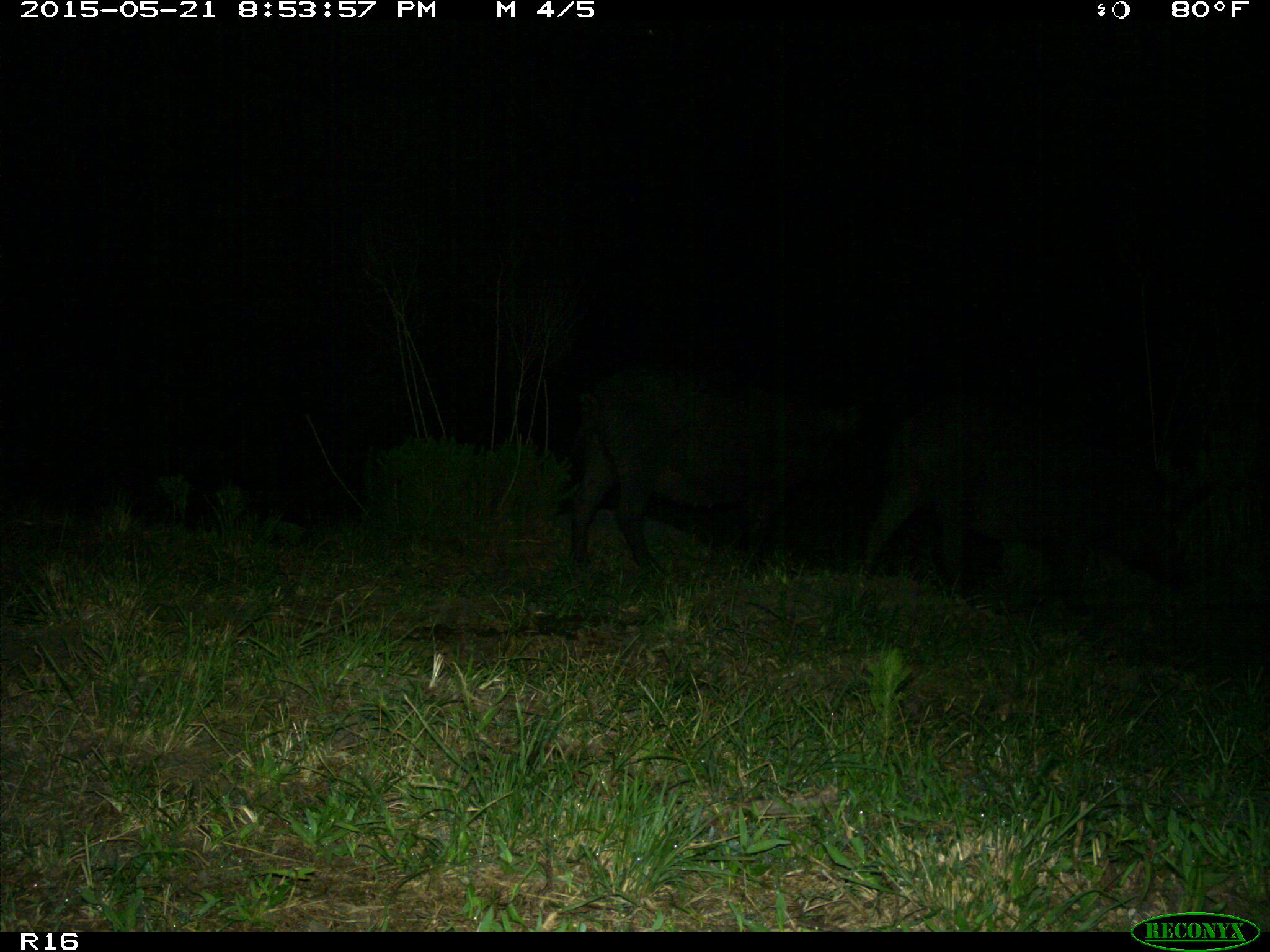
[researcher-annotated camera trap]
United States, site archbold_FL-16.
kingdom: Animalia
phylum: Chordata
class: Mammalia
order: Artiodactyla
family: Suidae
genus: Sus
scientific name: Sus scrofa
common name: wild boar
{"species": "Sus scrofa (wild boar)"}